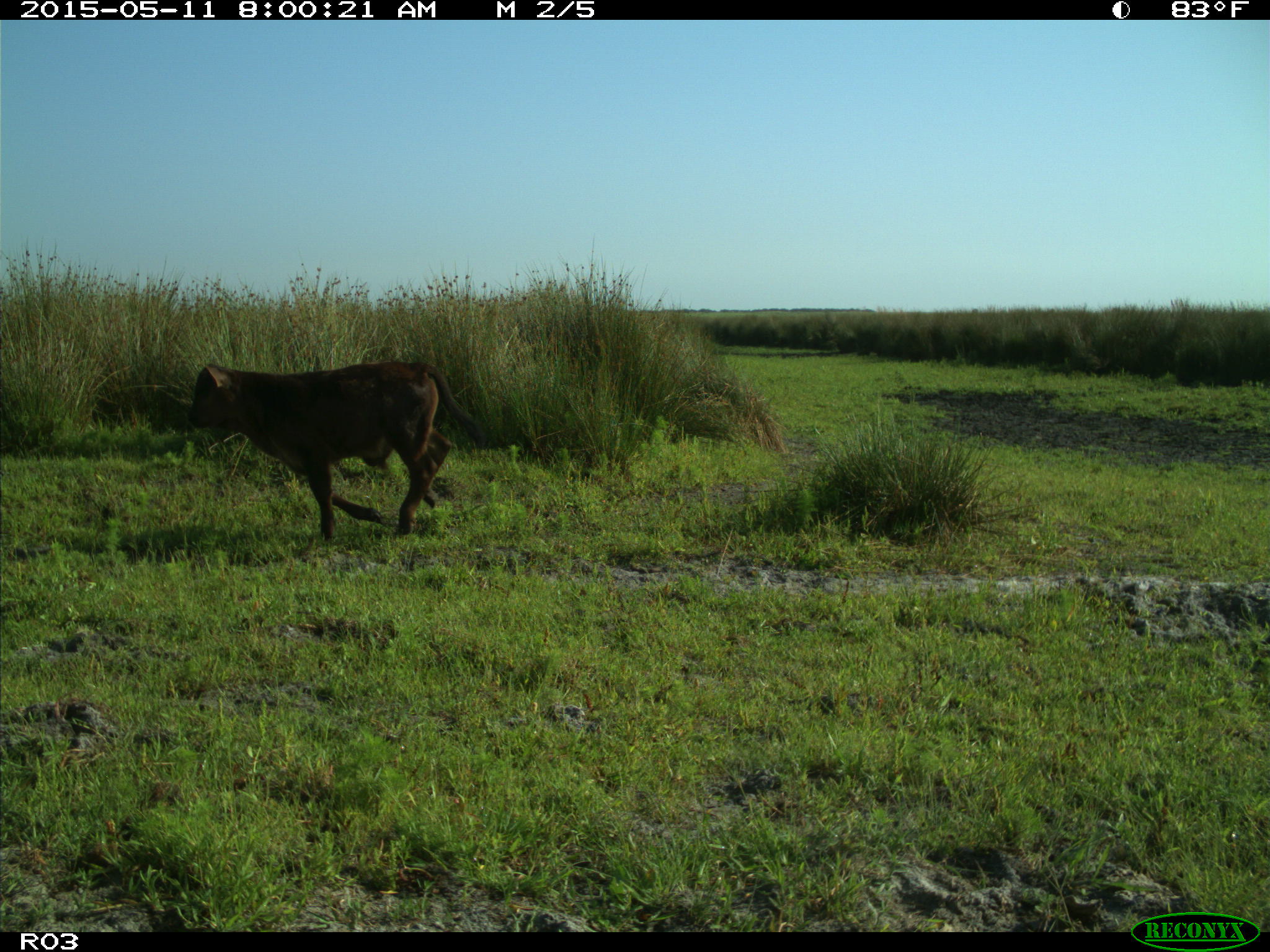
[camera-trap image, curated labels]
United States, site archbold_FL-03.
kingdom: Animalia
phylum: Chordata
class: Mammalia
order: Artiodactyla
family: Bovidae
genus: Bos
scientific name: Bos taurus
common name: domestic cow